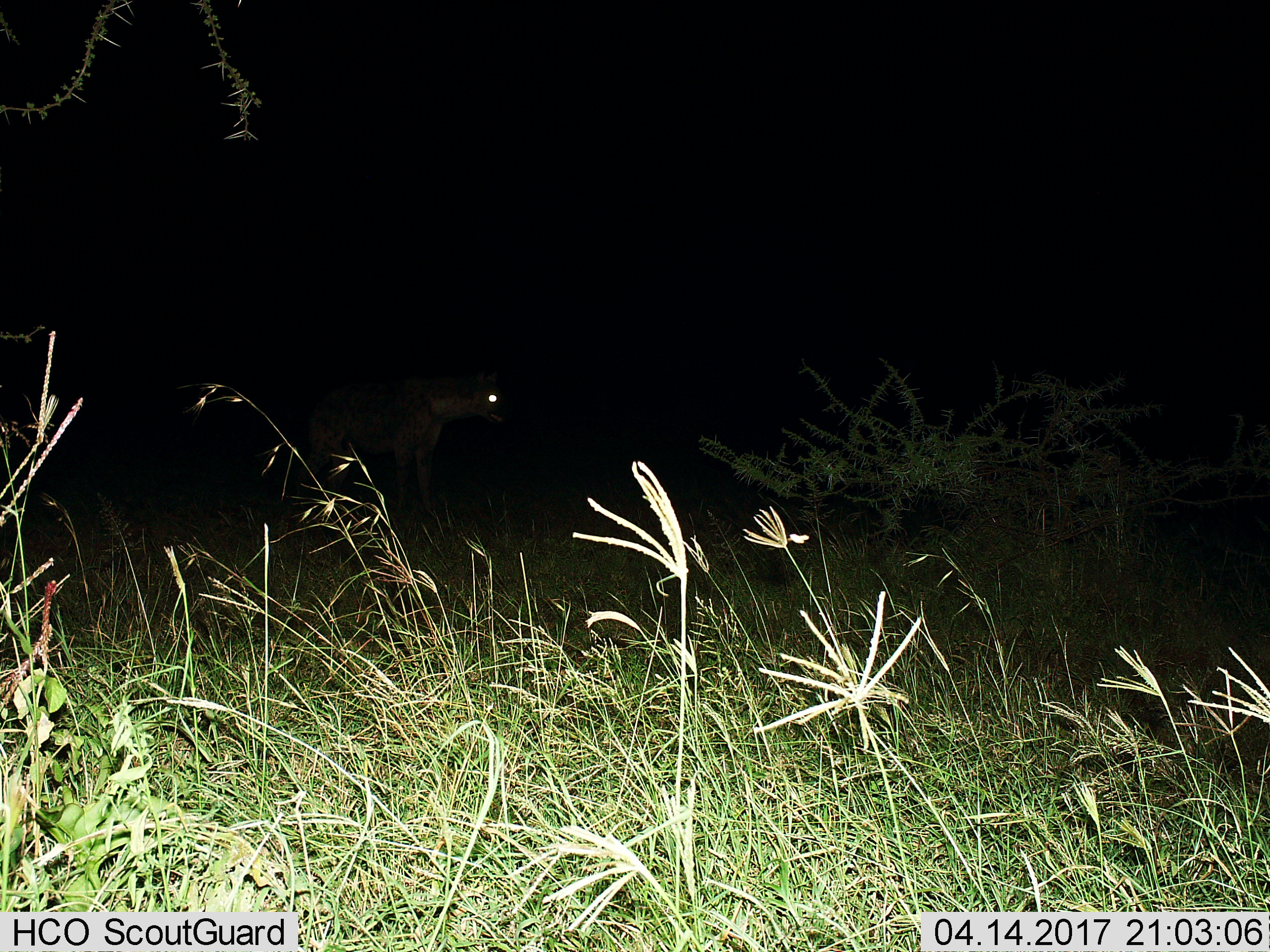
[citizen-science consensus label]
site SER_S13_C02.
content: unidentified animal